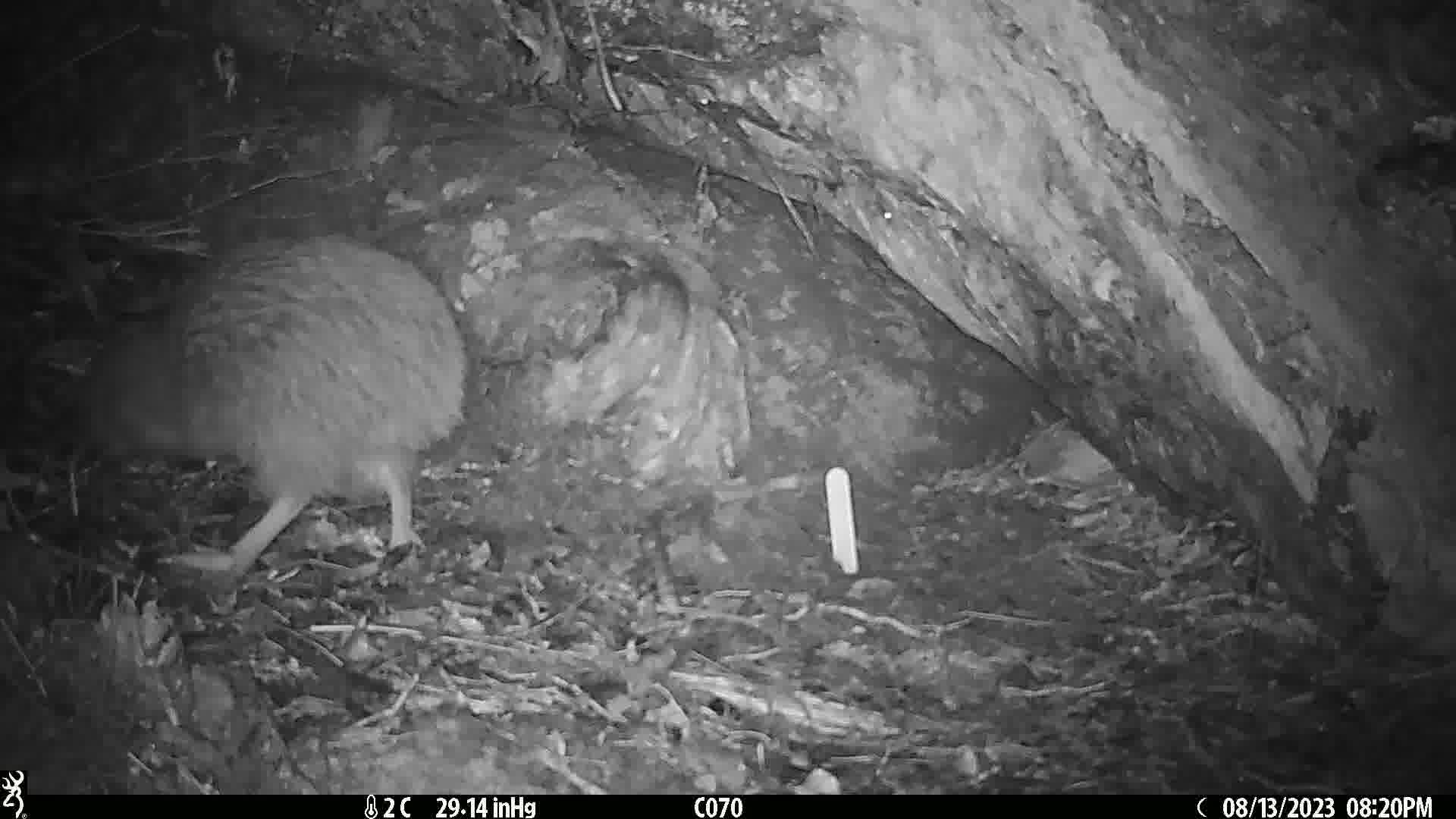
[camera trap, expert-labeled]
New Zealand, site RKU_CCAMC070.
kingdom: Animalia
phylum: Chordata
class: Aves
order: Apterygiformes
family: Apterygidae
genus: Apteryx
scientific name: Apteryx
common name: kiwi